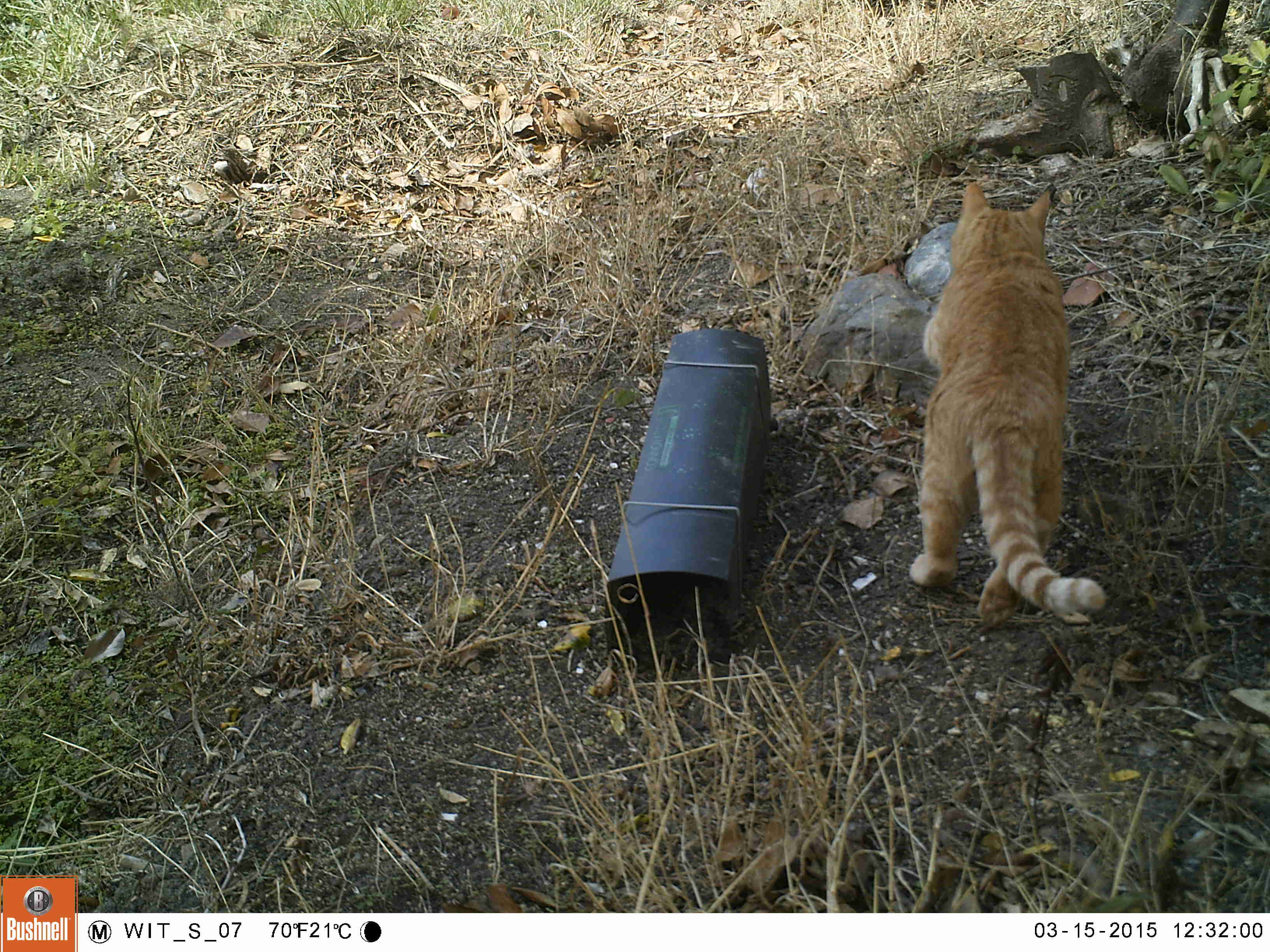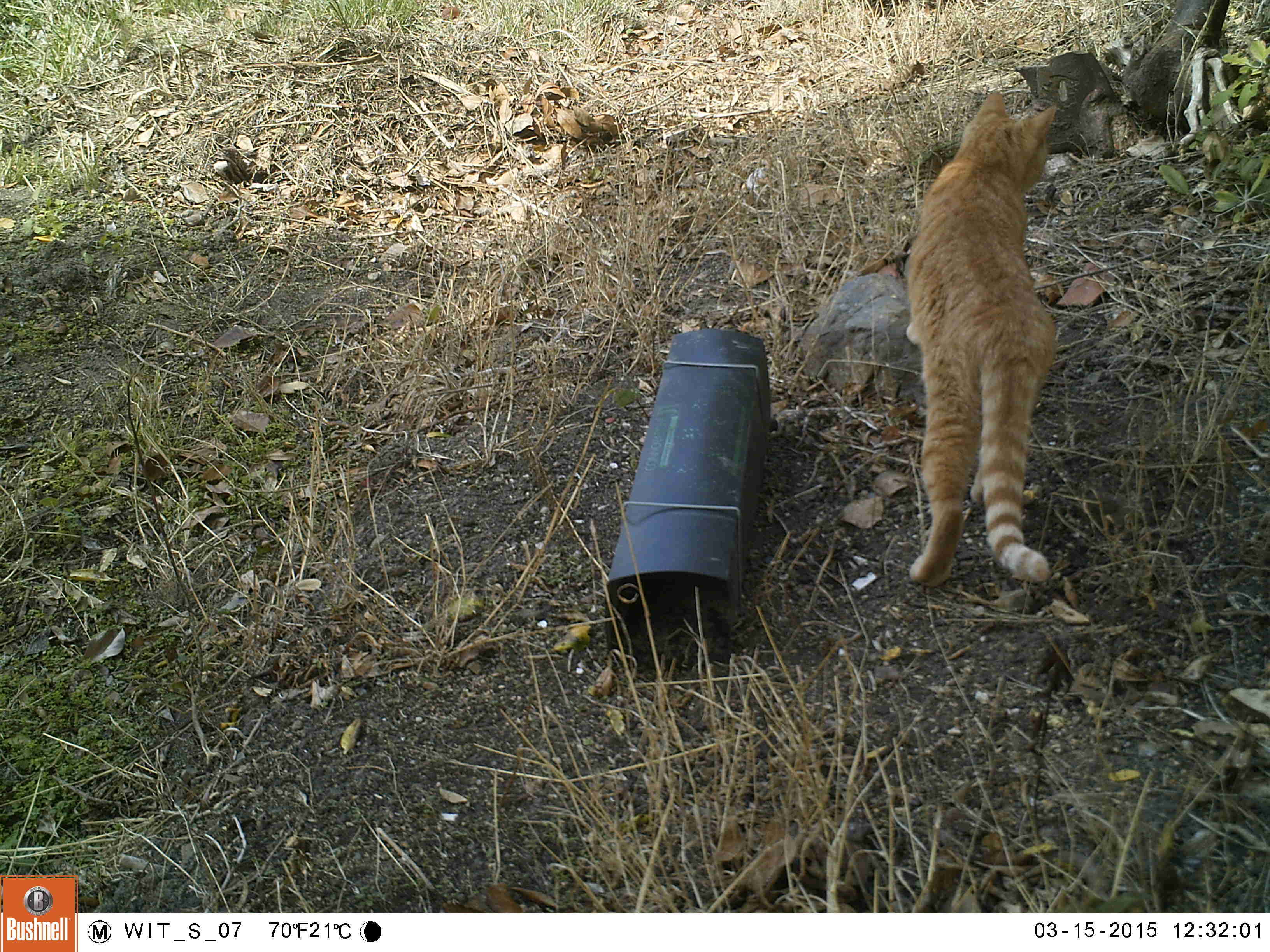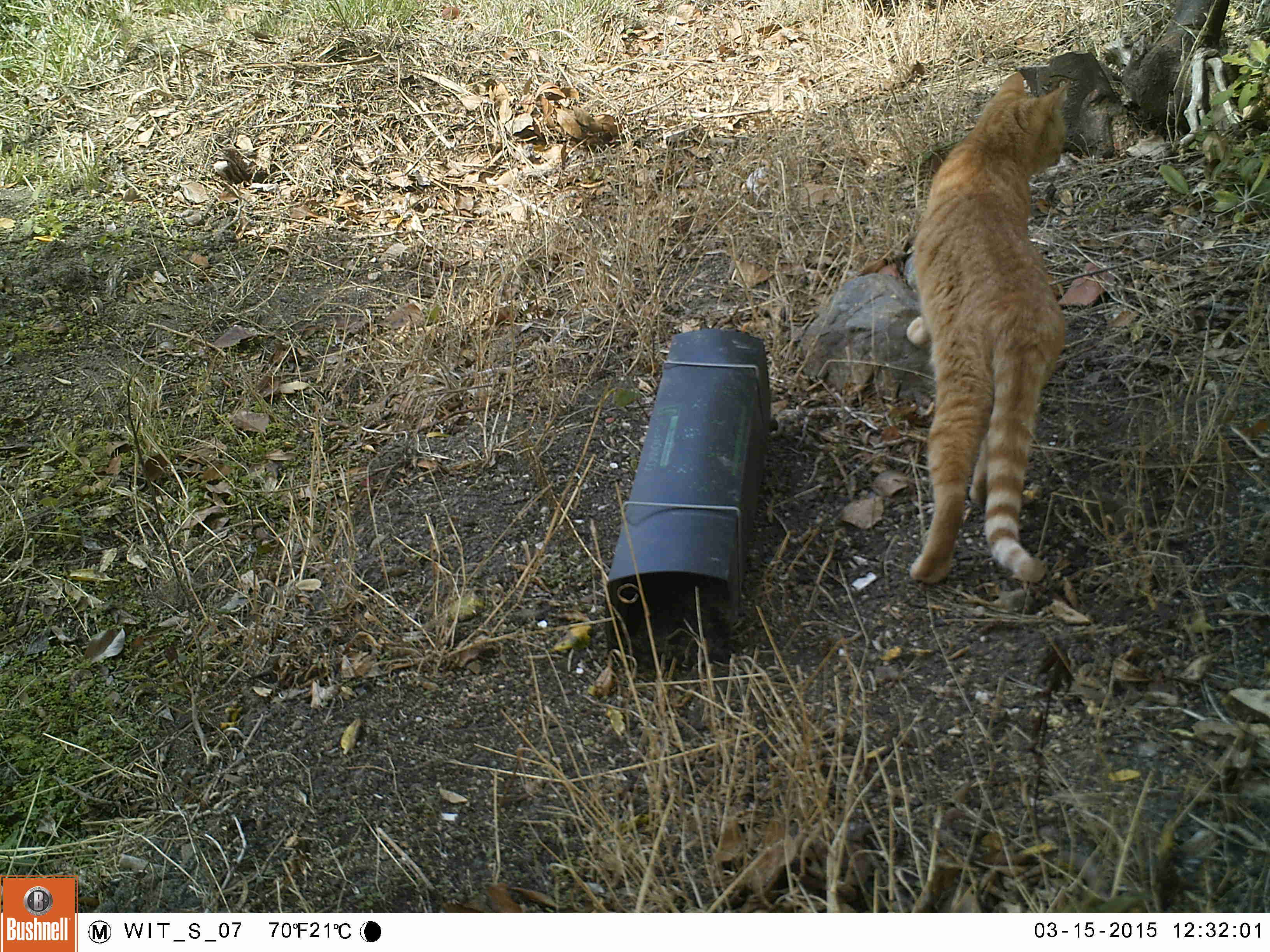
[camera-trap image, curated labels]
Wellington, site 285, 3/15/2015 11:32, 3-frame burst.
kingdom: Animalia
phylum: Chordata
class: Mammalia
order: Carnivora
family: Felidae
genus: Felis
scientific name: Felis catus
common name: cat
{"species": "cat (Felis catus)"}